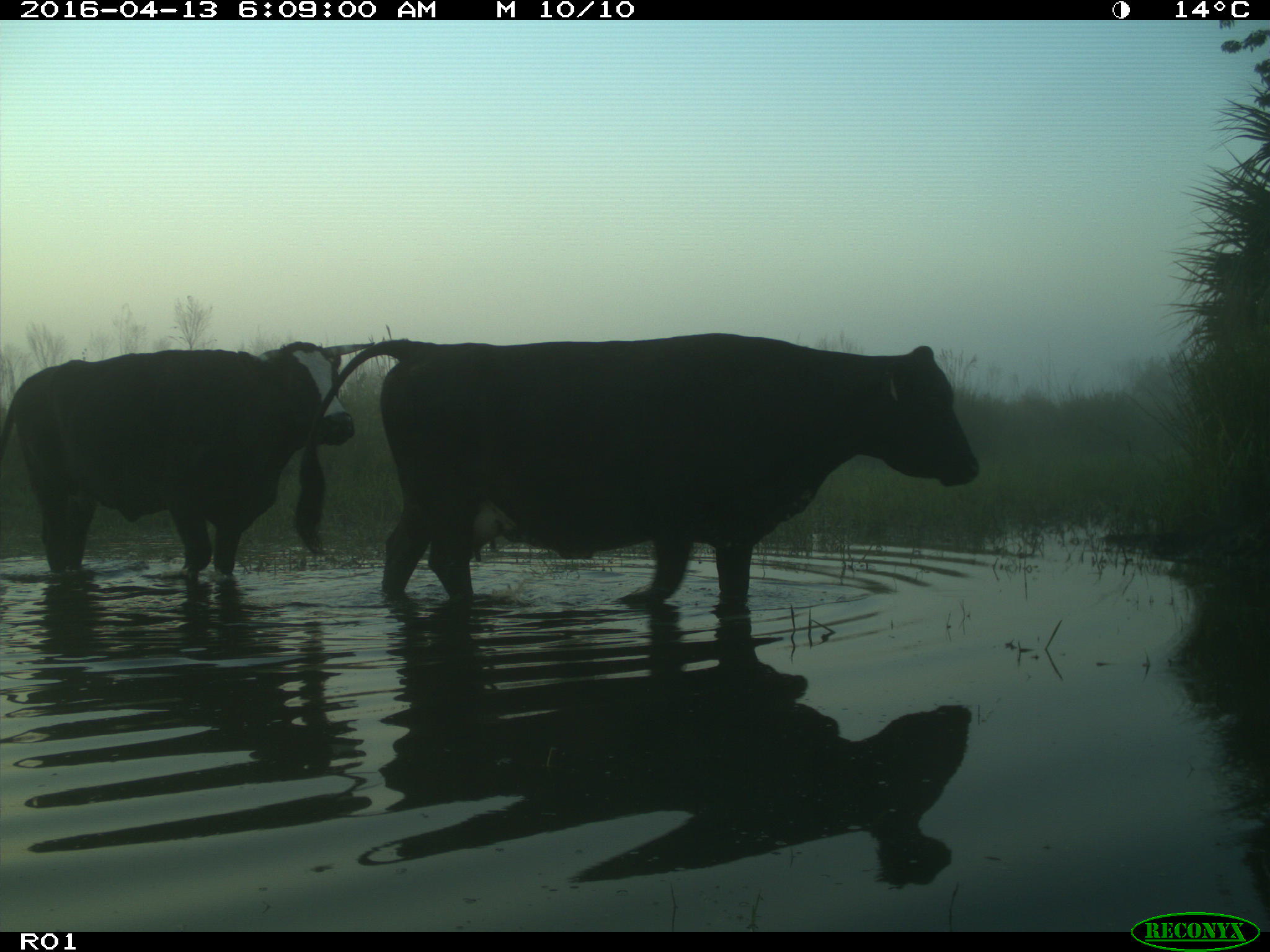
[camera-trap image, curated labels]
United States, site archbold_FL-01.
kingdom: Animalia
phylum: Chordata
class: Mammalia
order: Artiodactyla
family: Bovidae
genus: Bos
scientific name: Bos taurus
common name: domestic cow